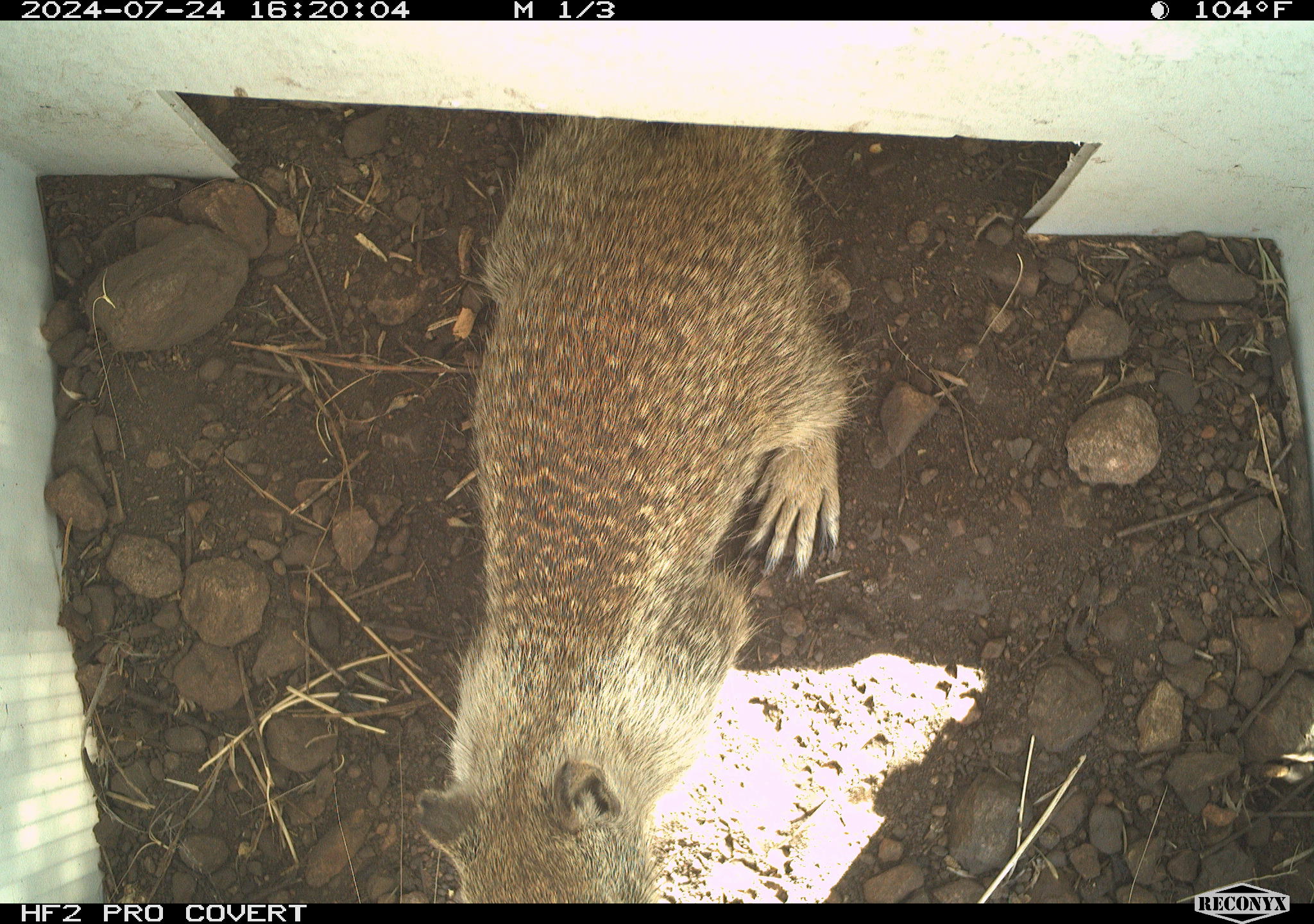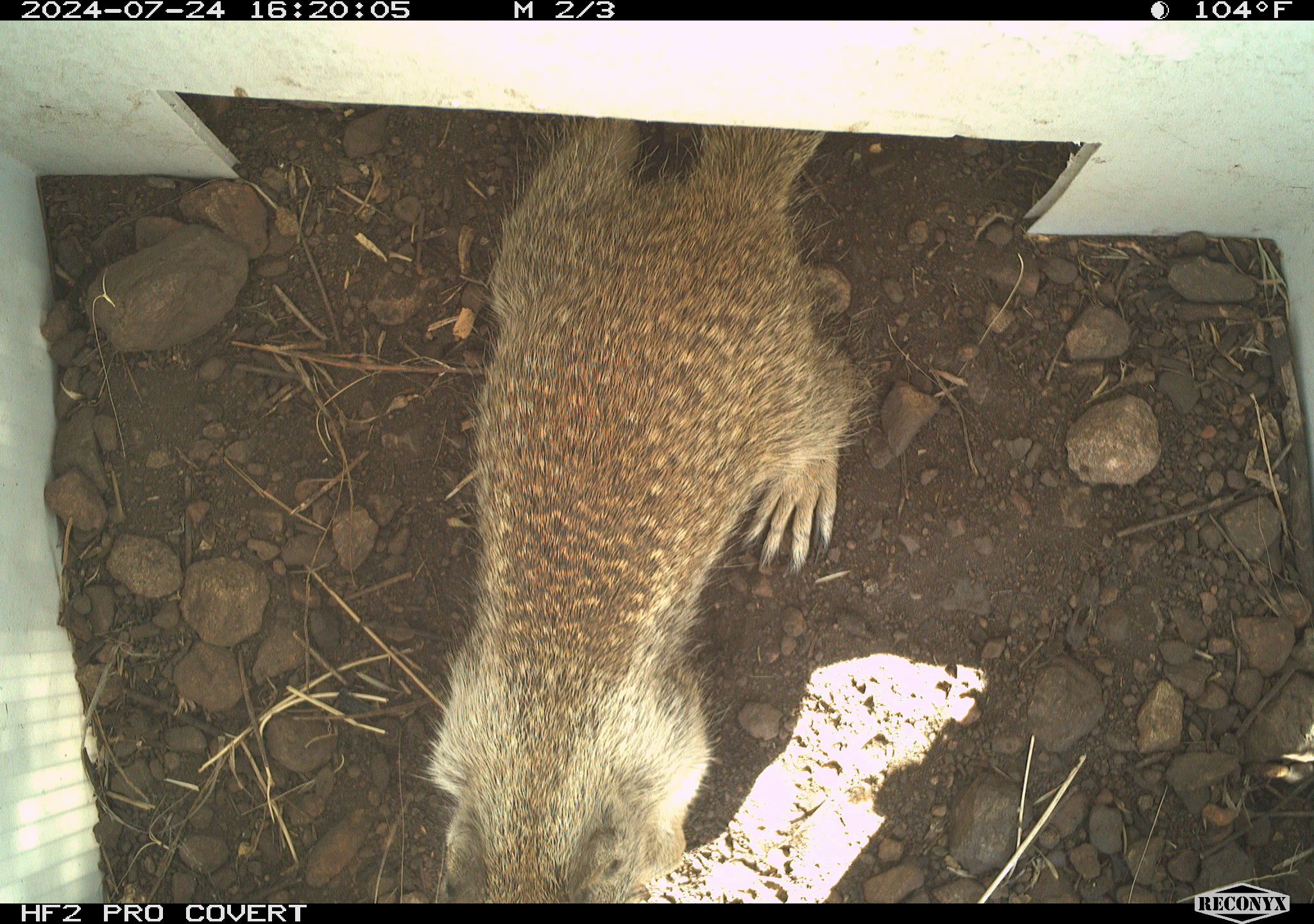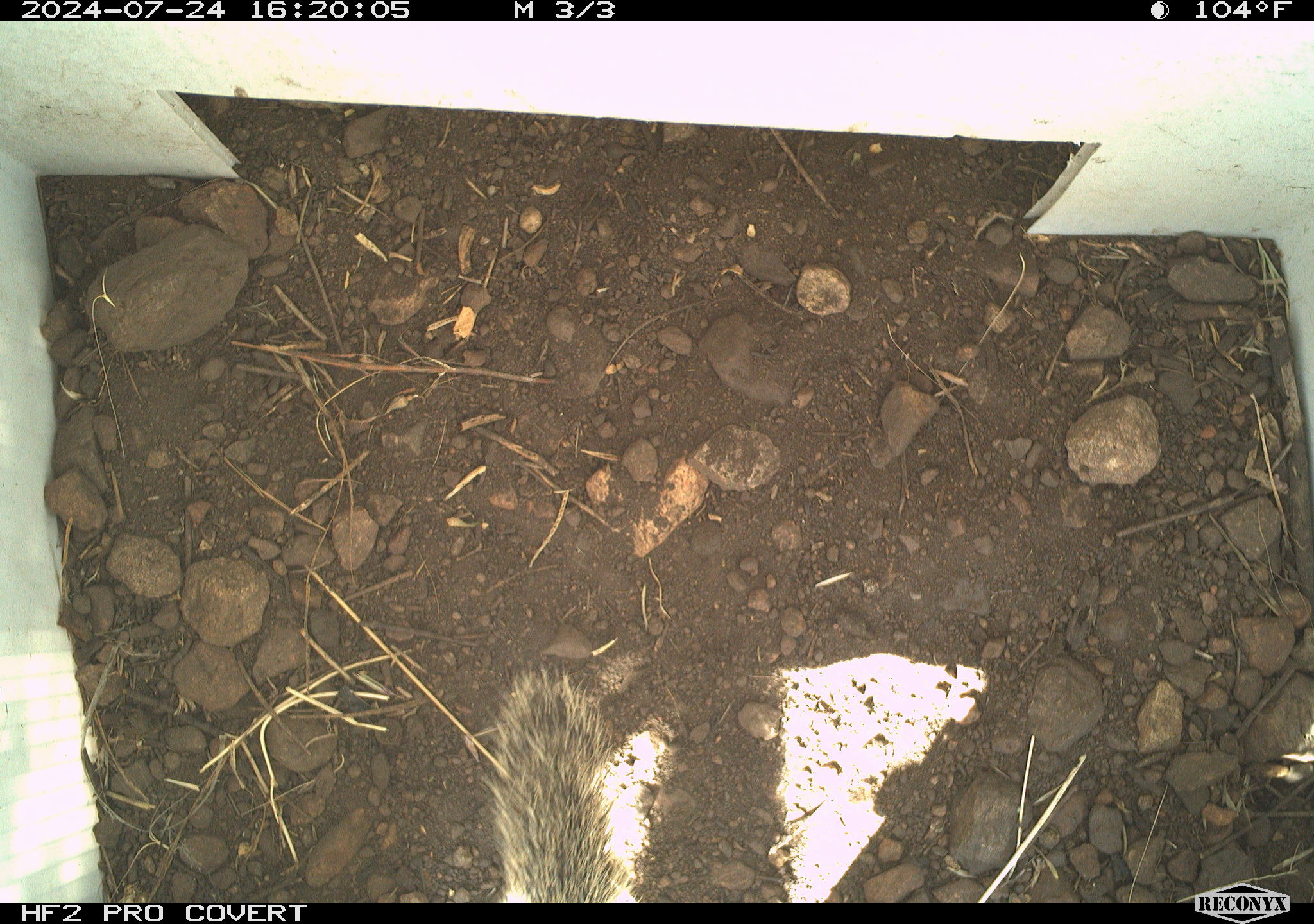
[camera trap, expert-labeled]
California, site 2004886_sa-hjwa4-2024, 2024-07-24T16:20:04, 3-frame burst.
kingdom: Animalia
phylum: Chordata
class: Mammalia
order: Rodentia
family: Sciuridae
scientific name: Sciuridae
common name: squirrels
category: sciuridae family